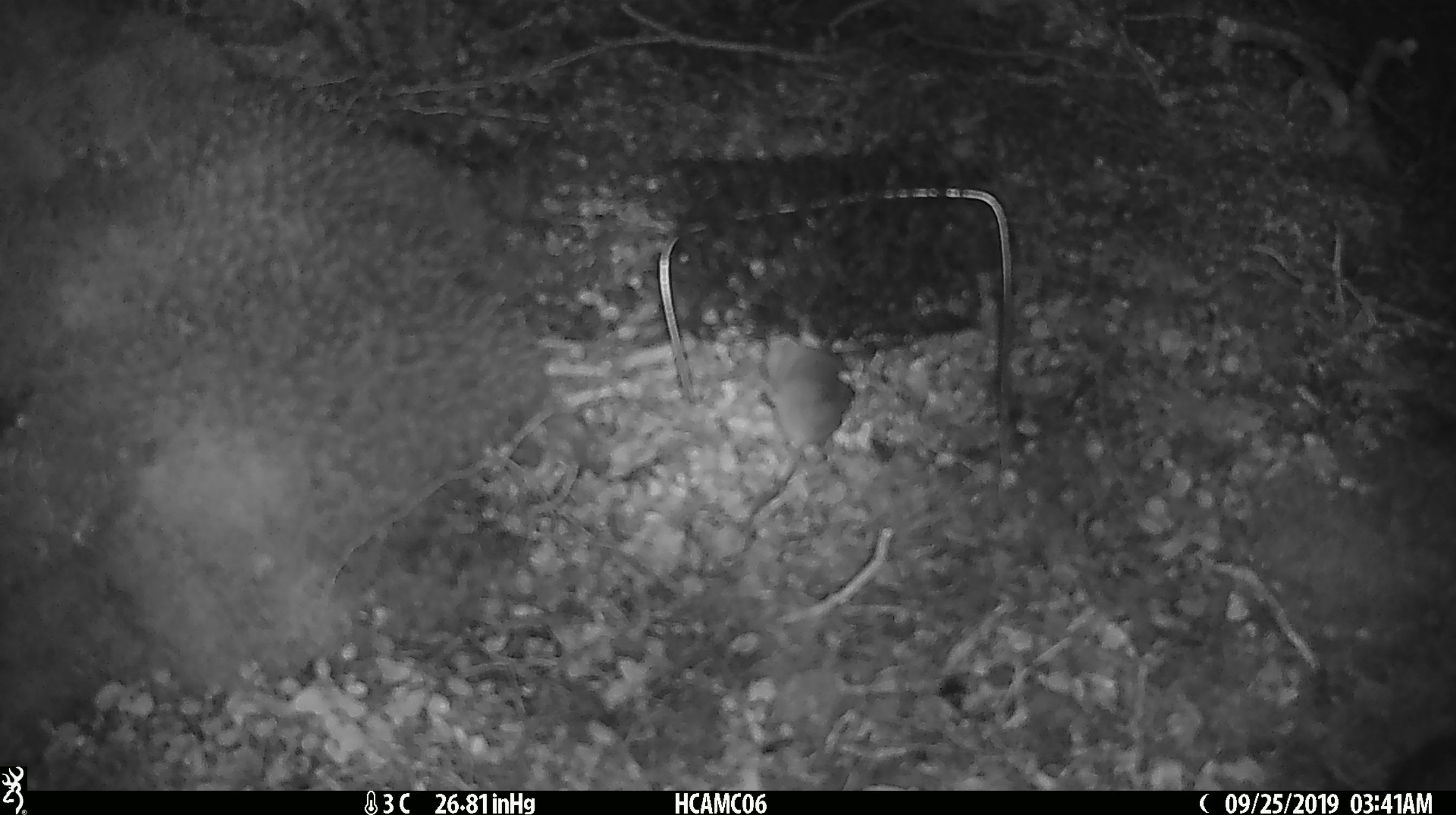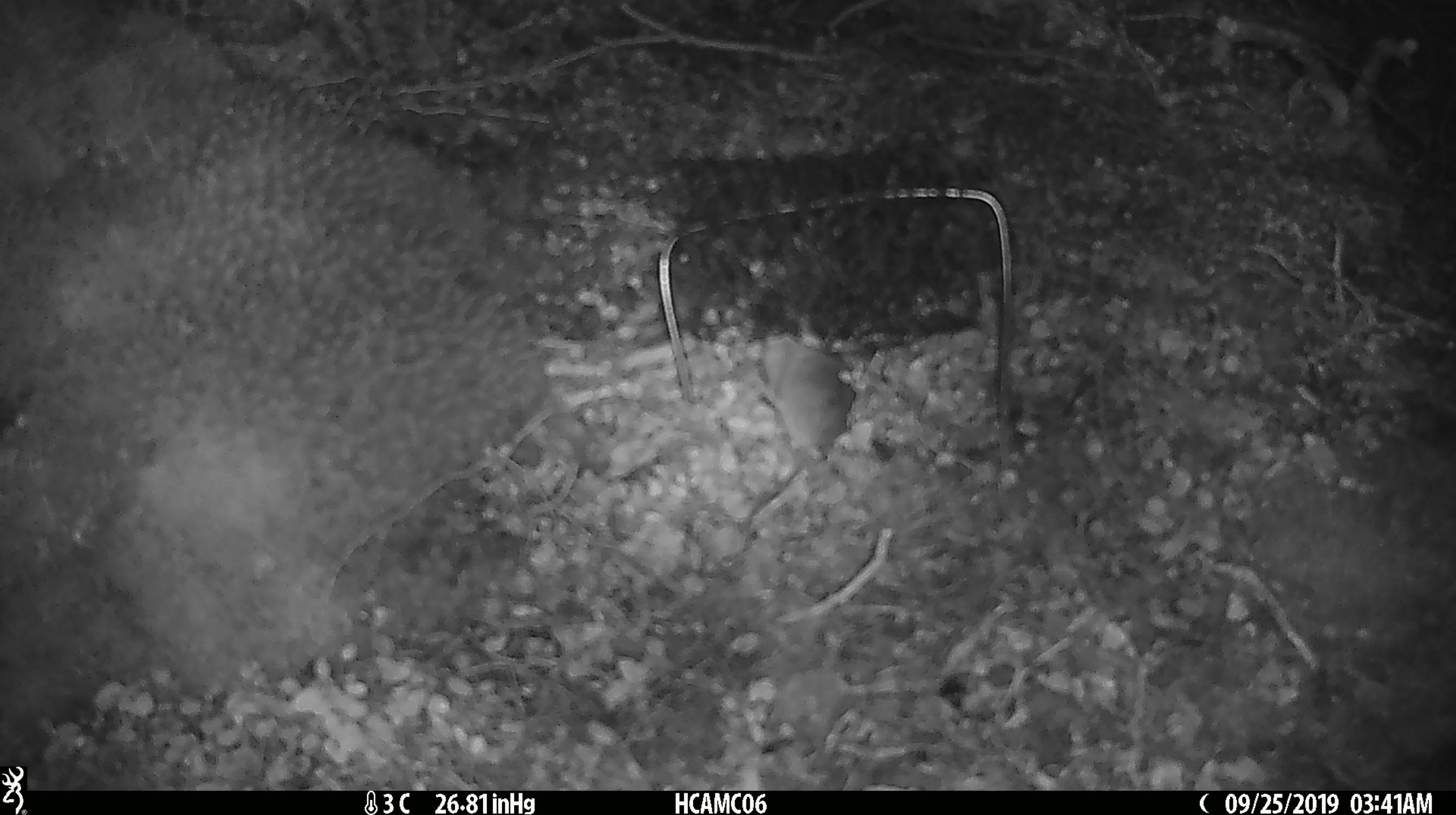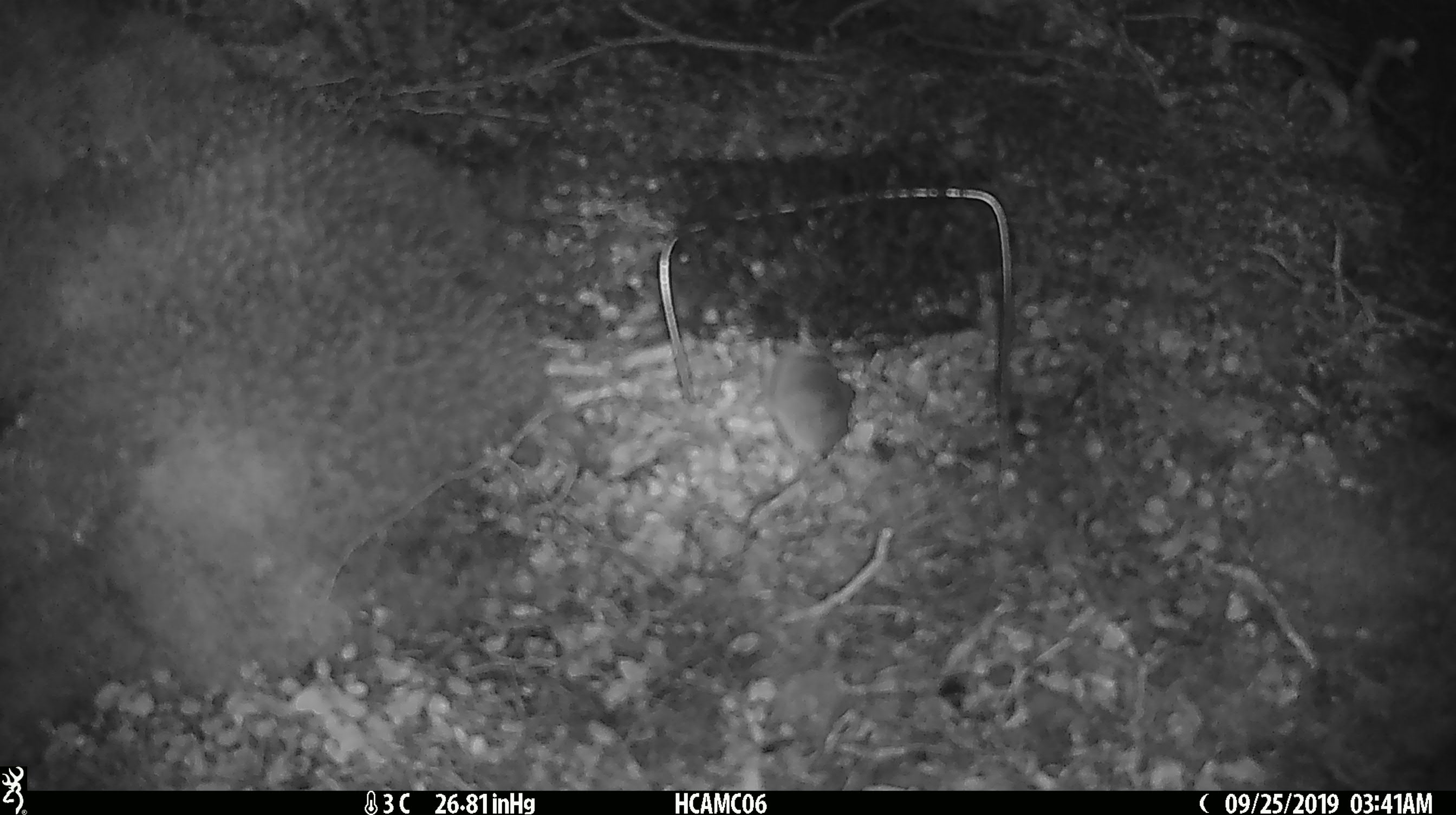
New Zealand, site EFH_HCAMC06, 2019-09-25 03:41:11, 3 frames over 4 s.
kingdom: Animalia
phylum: Chordata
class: Mammalia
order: Rodentia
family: Muridae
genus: Mus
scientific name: Mus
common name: mouse